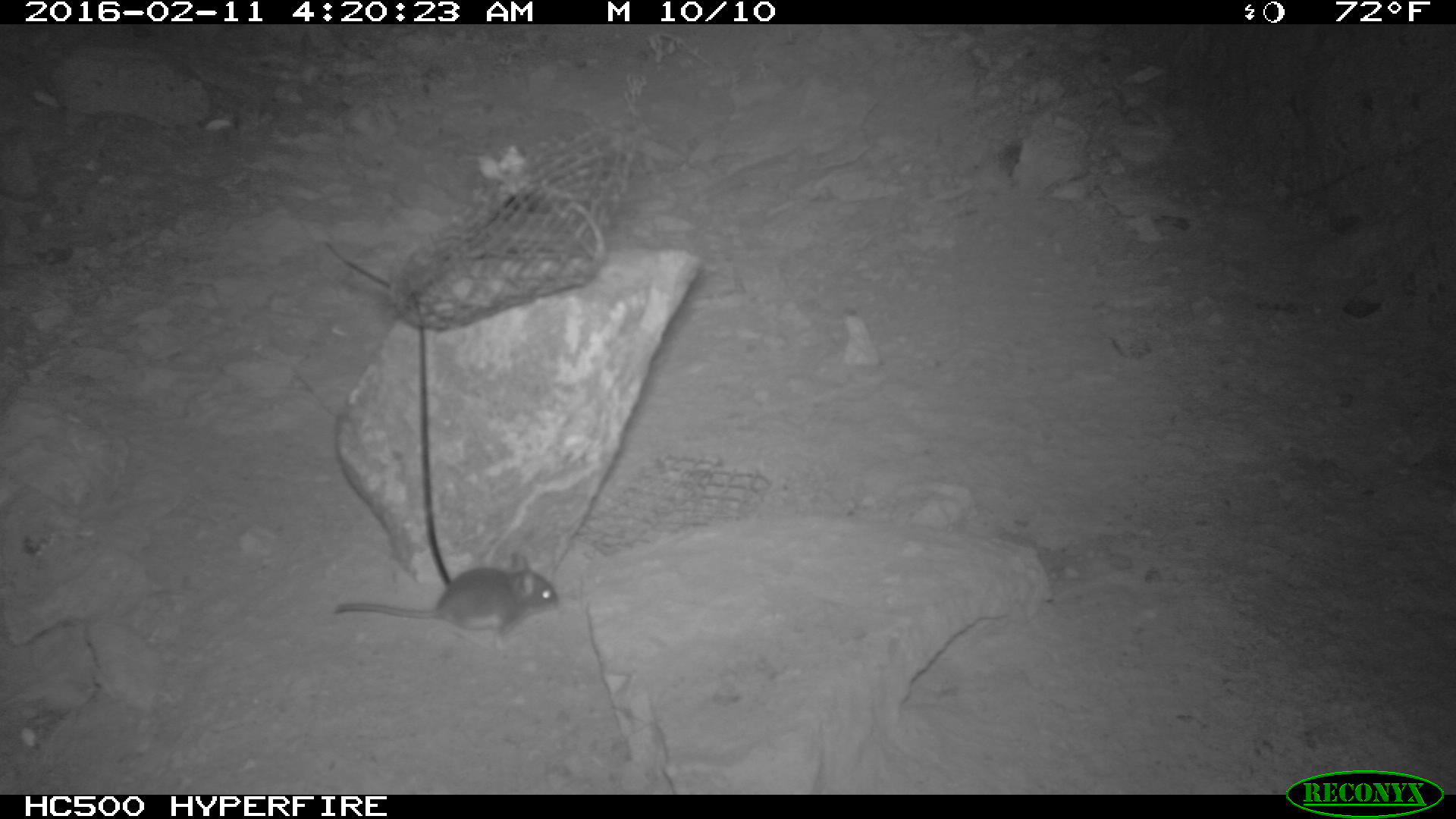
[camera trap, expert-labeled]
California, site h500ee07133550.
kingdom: Animalia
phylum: Chordata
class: Mammalia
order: Rodentia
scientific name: Rodentia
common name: rodent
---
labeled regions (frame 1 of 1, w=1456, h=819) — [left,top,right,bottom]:
rodent: [333,548,557,646]